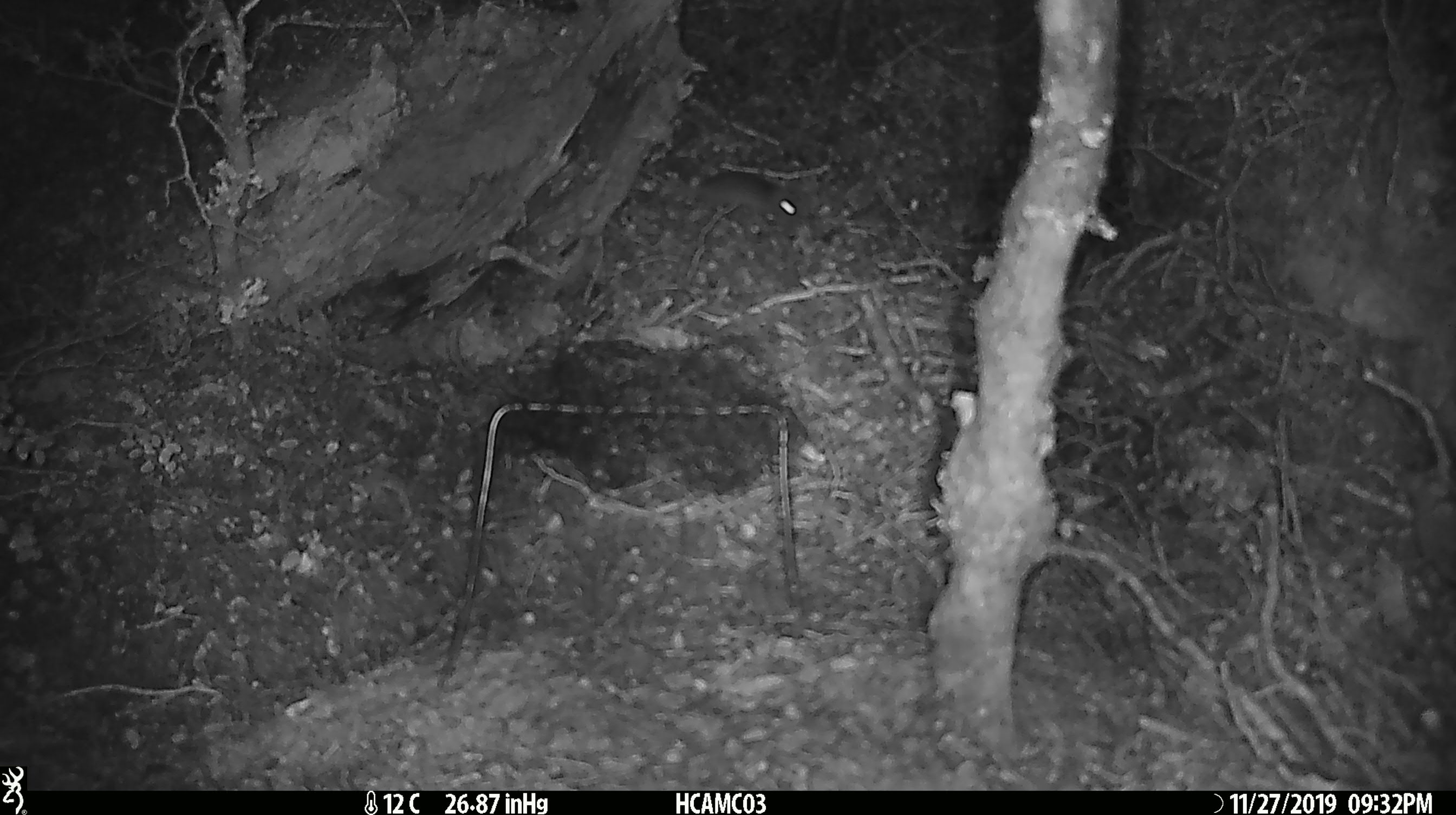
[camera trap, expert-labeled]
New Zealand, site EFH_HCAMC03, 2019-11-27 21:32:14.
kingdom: Animalia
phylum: Chordata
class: Mammalia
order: Rodentia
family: Muridae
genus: Mus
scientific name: Mus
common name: mouse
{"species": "mouse (Mus)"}